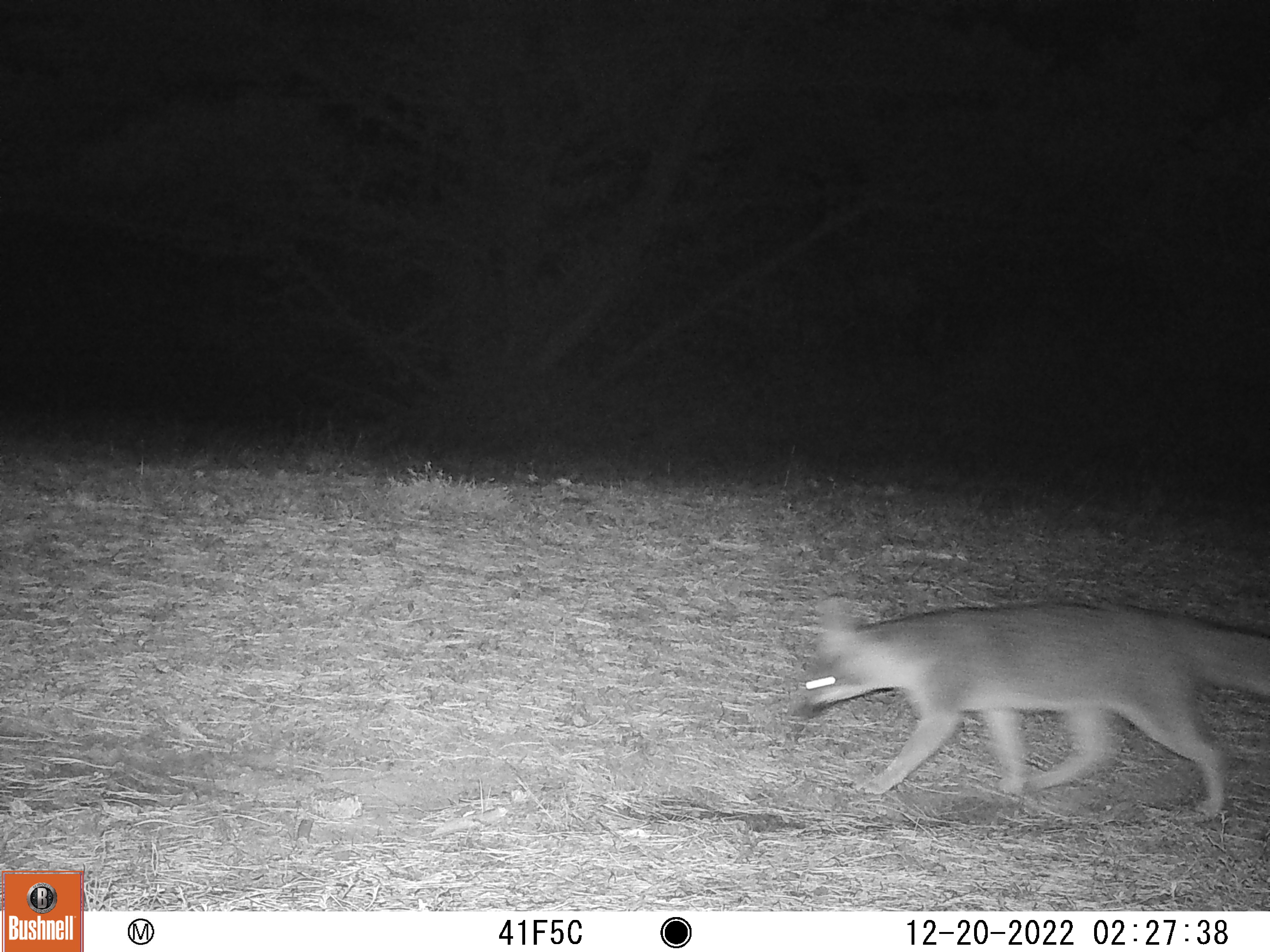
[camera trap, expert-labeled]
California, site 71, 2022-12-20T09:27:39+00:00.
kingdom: Animalia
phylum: Chordata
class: Mammalia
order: Carnivora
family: Canidae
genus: Urocyon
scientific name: Urocyon cinereoargenteus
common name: gray fox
Gray fox (Urocyon cinereoargenteus).